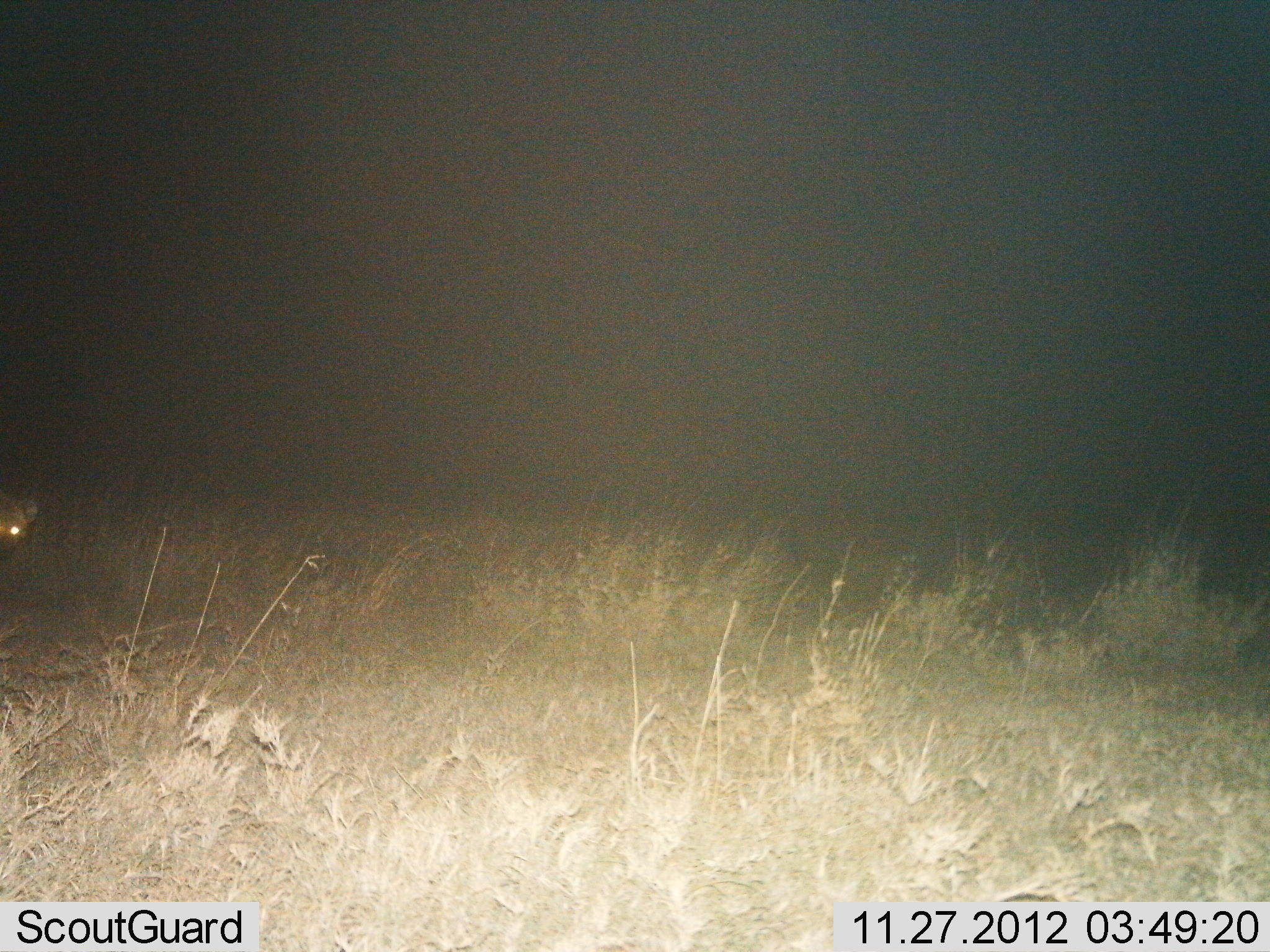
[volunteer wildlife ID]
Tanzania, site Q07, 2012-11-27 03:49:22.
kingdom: Animalia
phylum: Chordata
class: Mammalia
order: Carnivora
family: Hyaenidae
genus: Crocuta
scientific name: Crocuta crocuta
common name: spotted hyena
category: hyenaspotted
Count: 1.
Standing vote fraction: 80%.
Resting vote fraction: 0%.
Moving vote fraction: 20%.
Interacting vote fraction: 0%.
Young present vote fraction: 0%.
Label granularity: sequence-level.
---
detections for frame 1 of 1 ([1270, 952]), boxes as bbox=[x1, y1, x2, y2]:
animal: bbox=[0, 493, 38, 563]